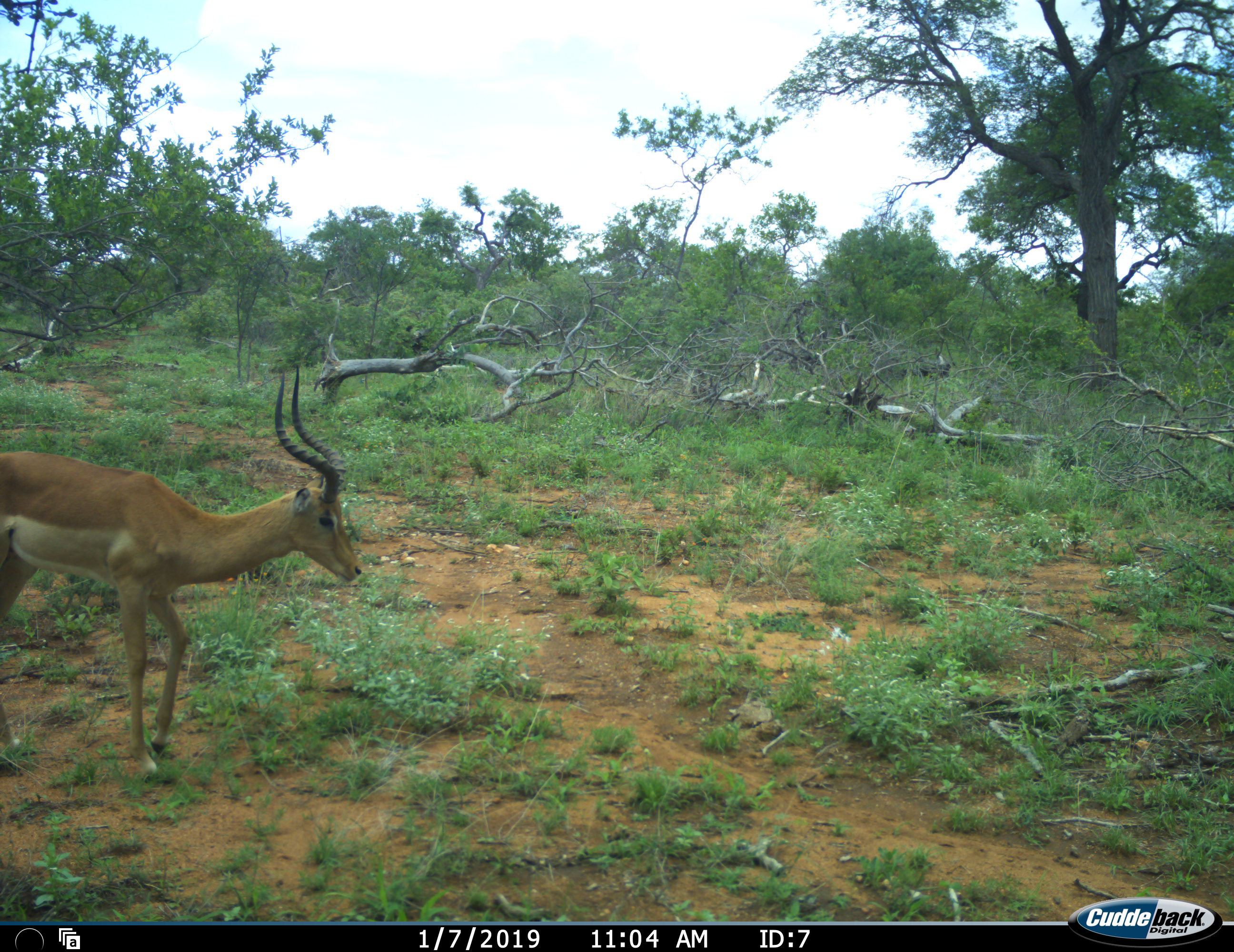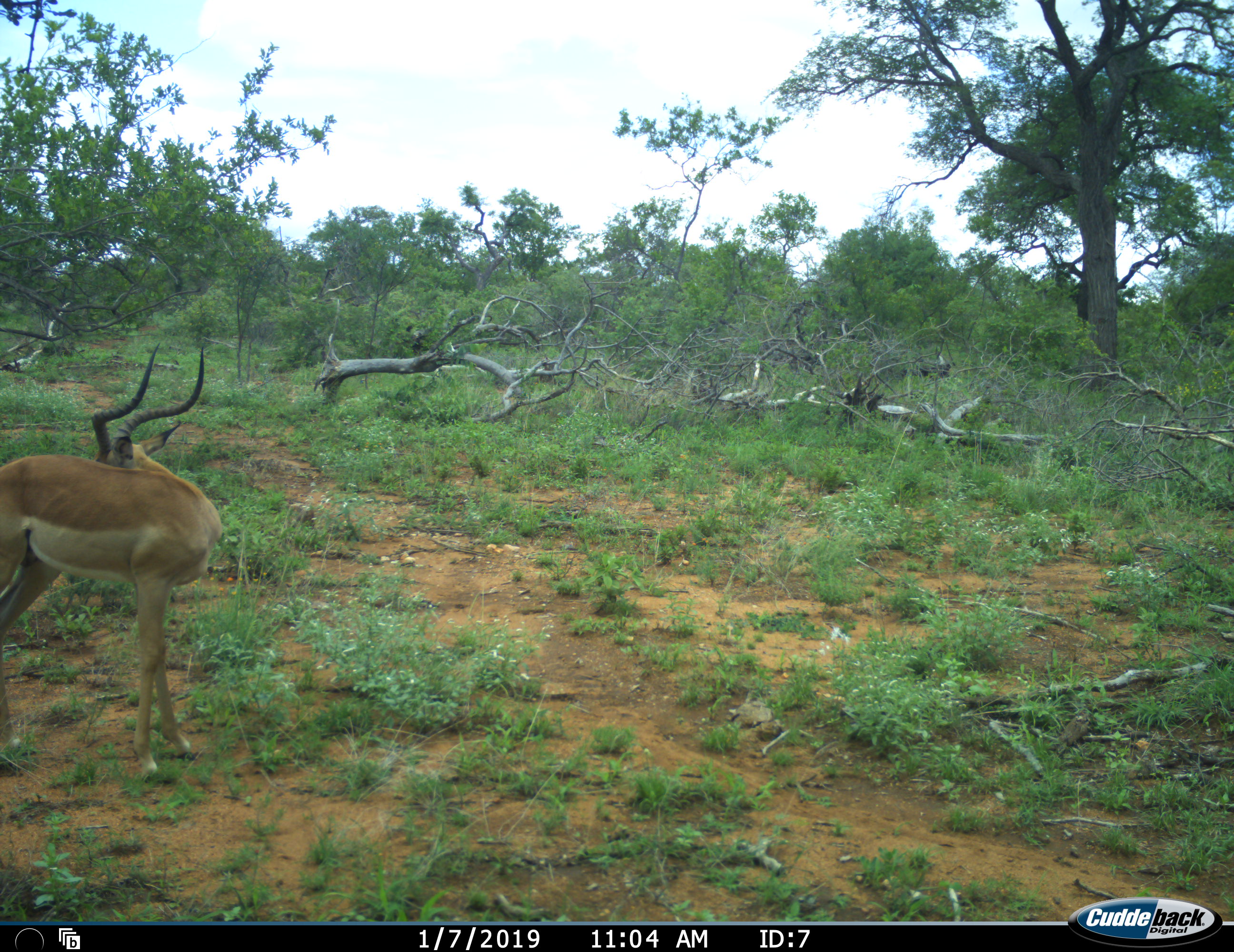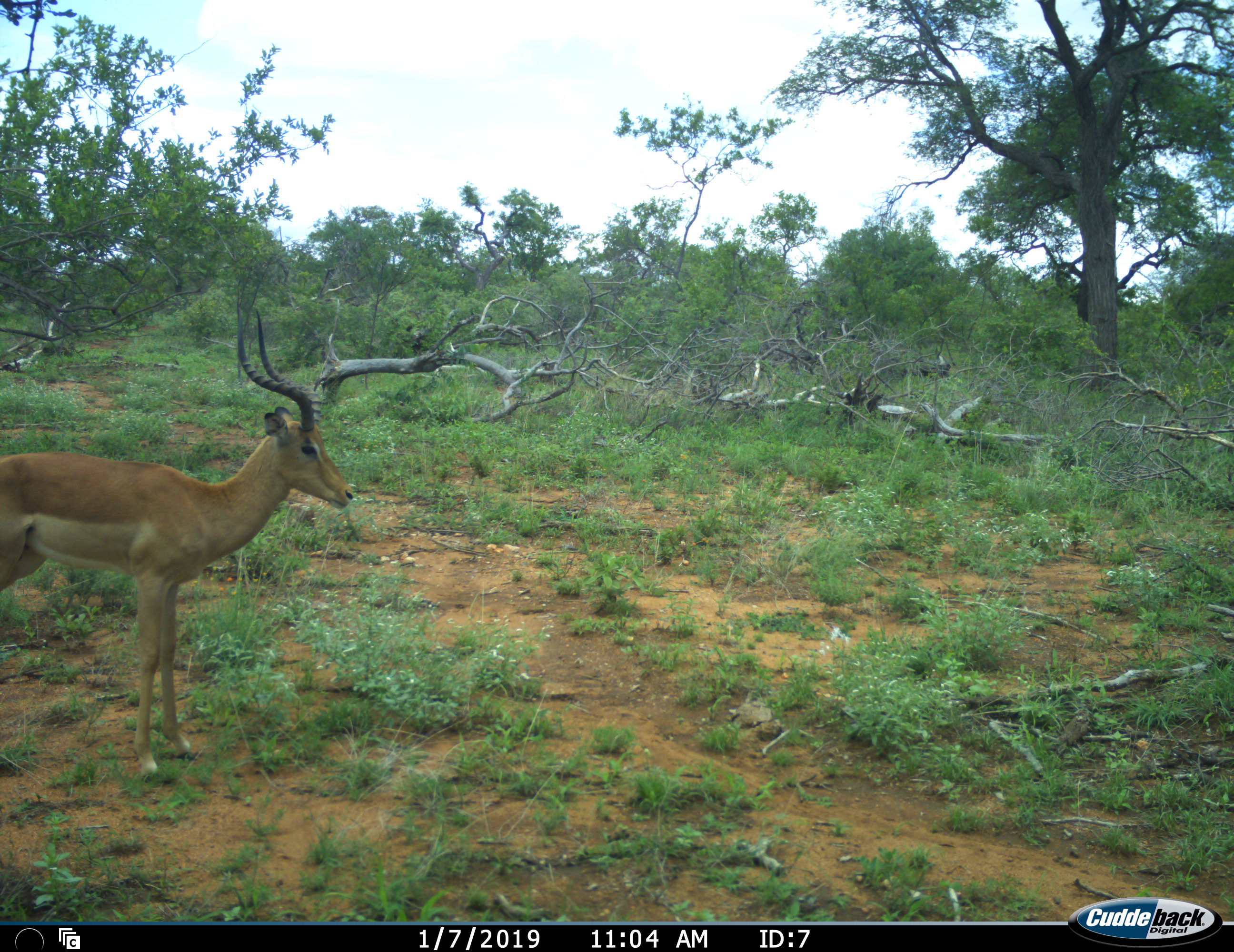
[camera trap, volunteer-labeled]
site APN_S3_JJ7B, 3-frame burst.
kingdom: Animalia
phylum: Chordata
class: Mammalia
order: Artiodactyla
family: Bovidae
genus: Aepyceros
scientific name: Aepyceros melampus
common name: impala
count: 1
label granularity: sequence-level